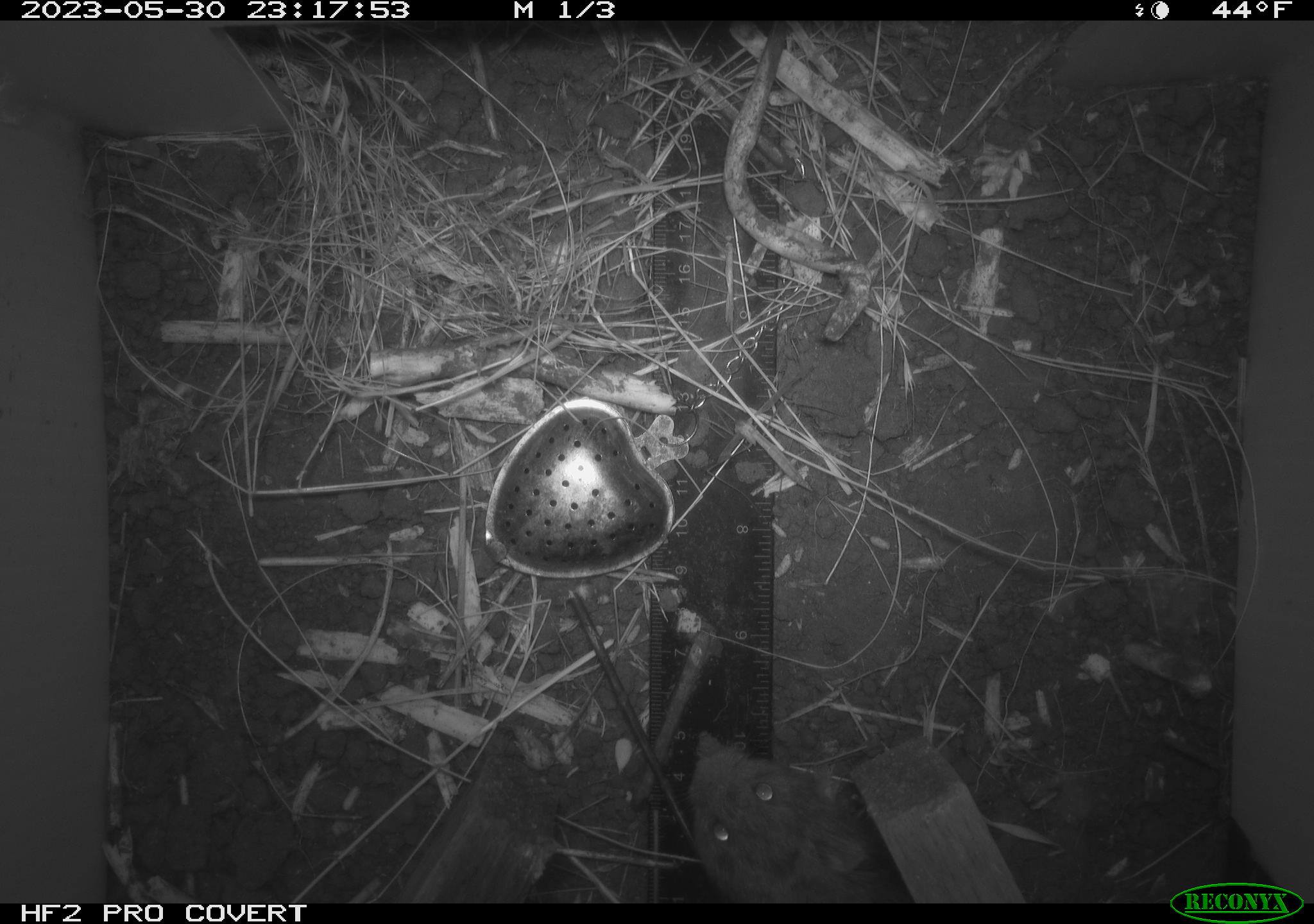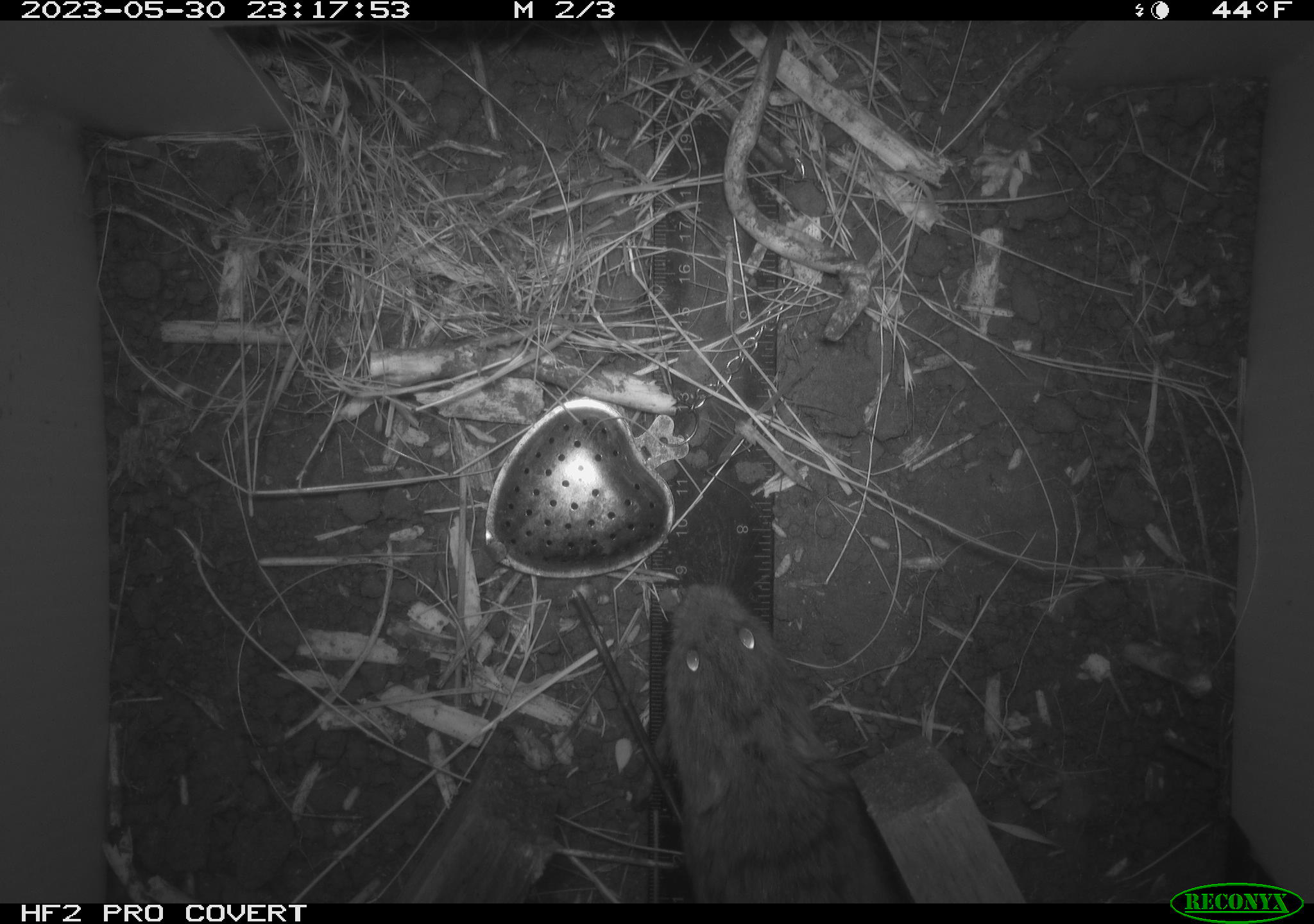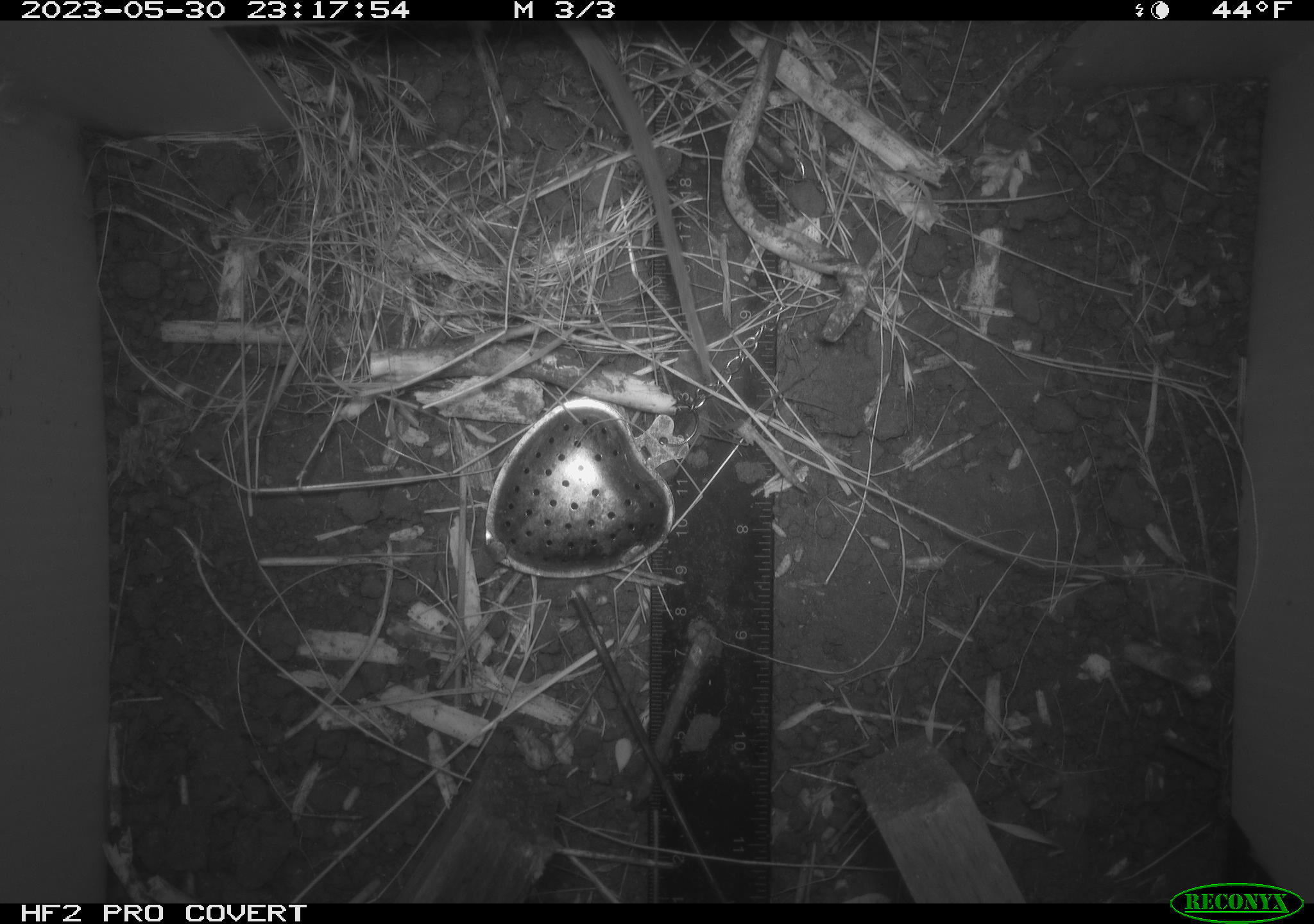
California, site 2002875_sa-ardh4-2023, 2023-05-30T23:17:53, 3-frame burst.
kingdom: Animalia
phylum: Chordata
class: Mammalia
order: Rodentia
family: Cricetidae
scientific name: Arvicolinae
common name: voles, lemmings, and muskrats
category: arvicolinae subfamily